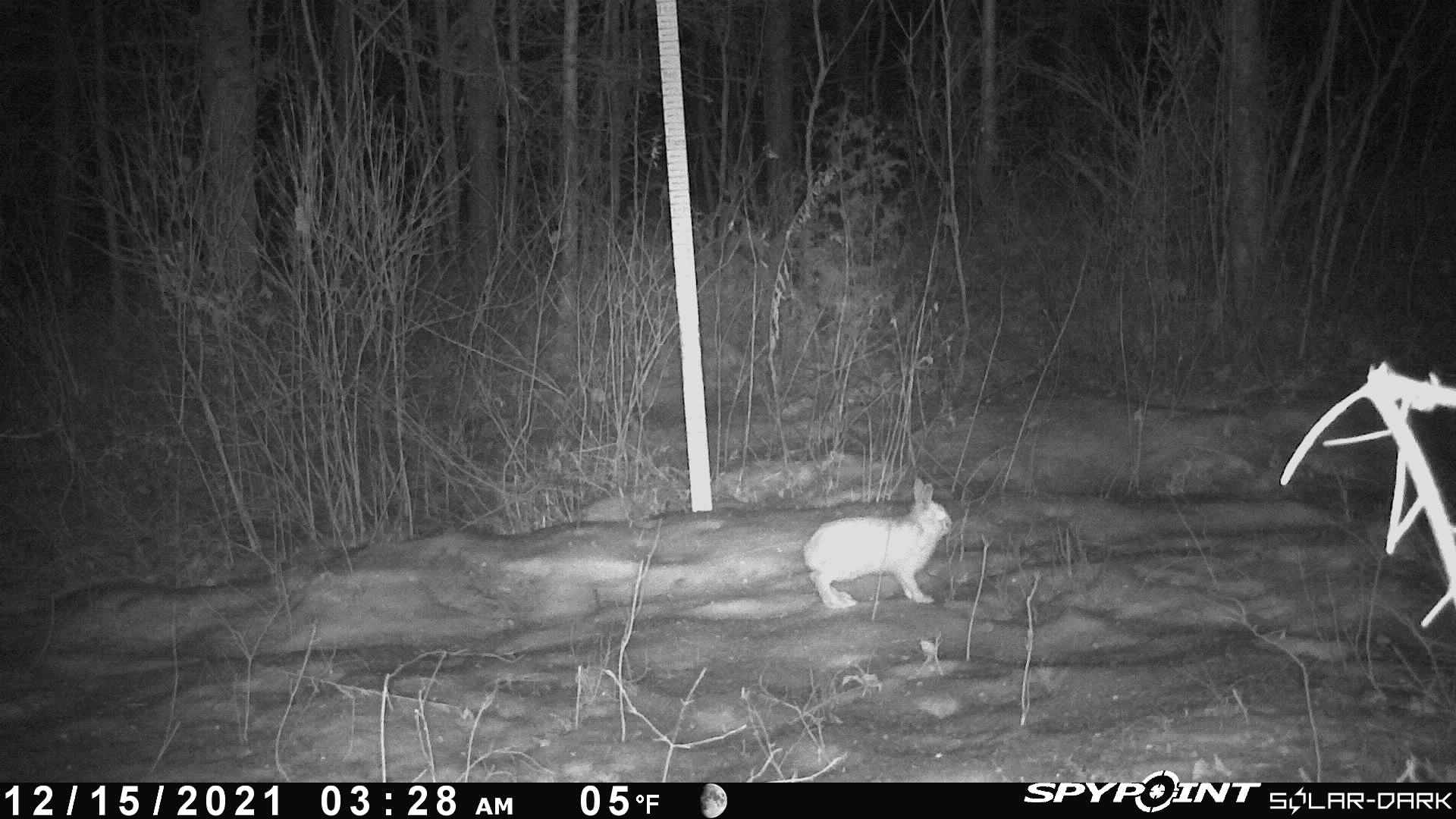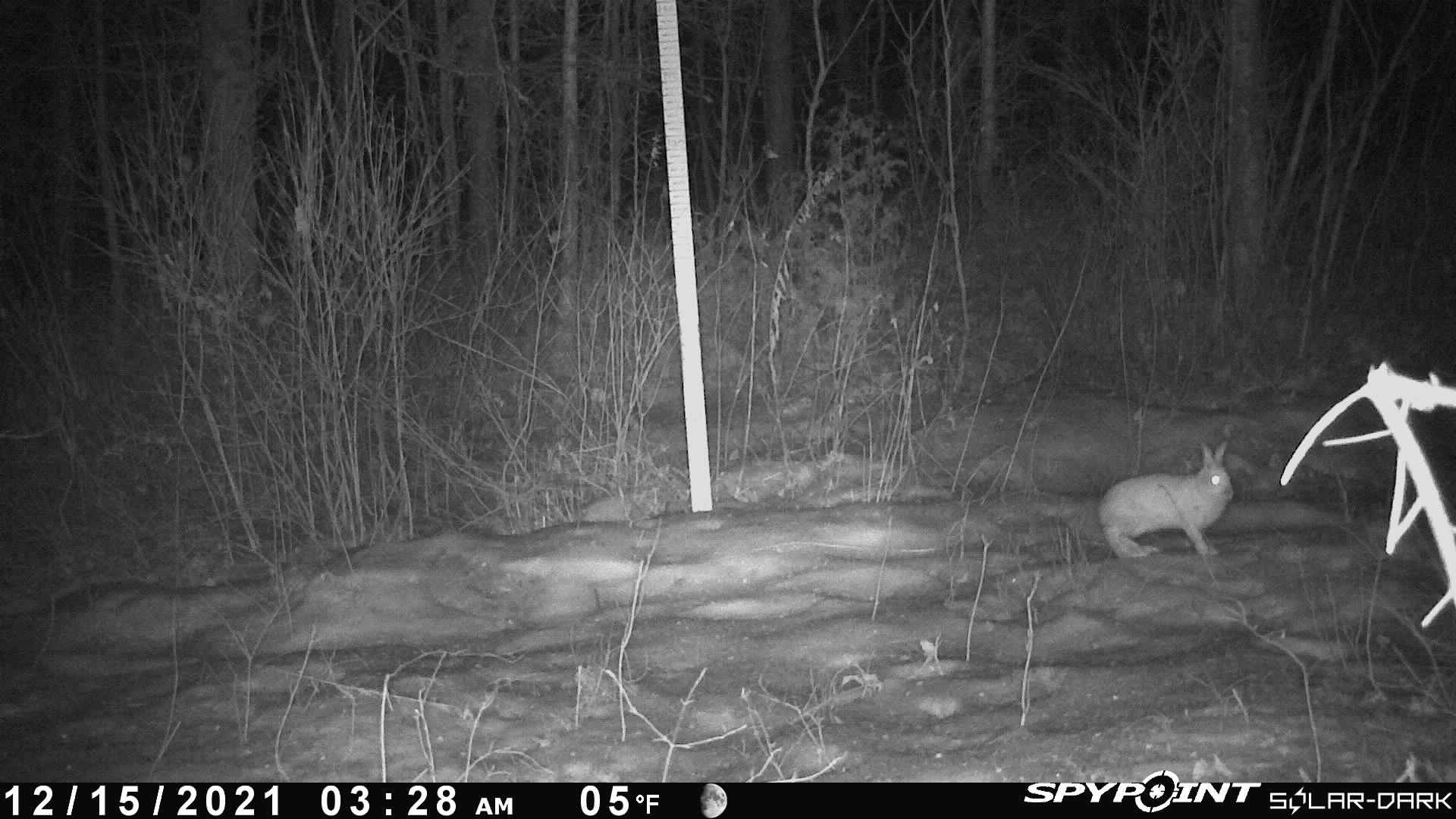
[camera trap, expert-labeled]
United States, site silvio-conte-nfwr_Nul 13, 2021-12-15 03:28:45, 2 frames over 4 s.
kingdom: Animalia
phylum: Chordata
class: Mammalia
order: Lagomorpha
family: Leporidae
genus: Lepus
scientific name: Lepus americanus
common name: snowshoe hare